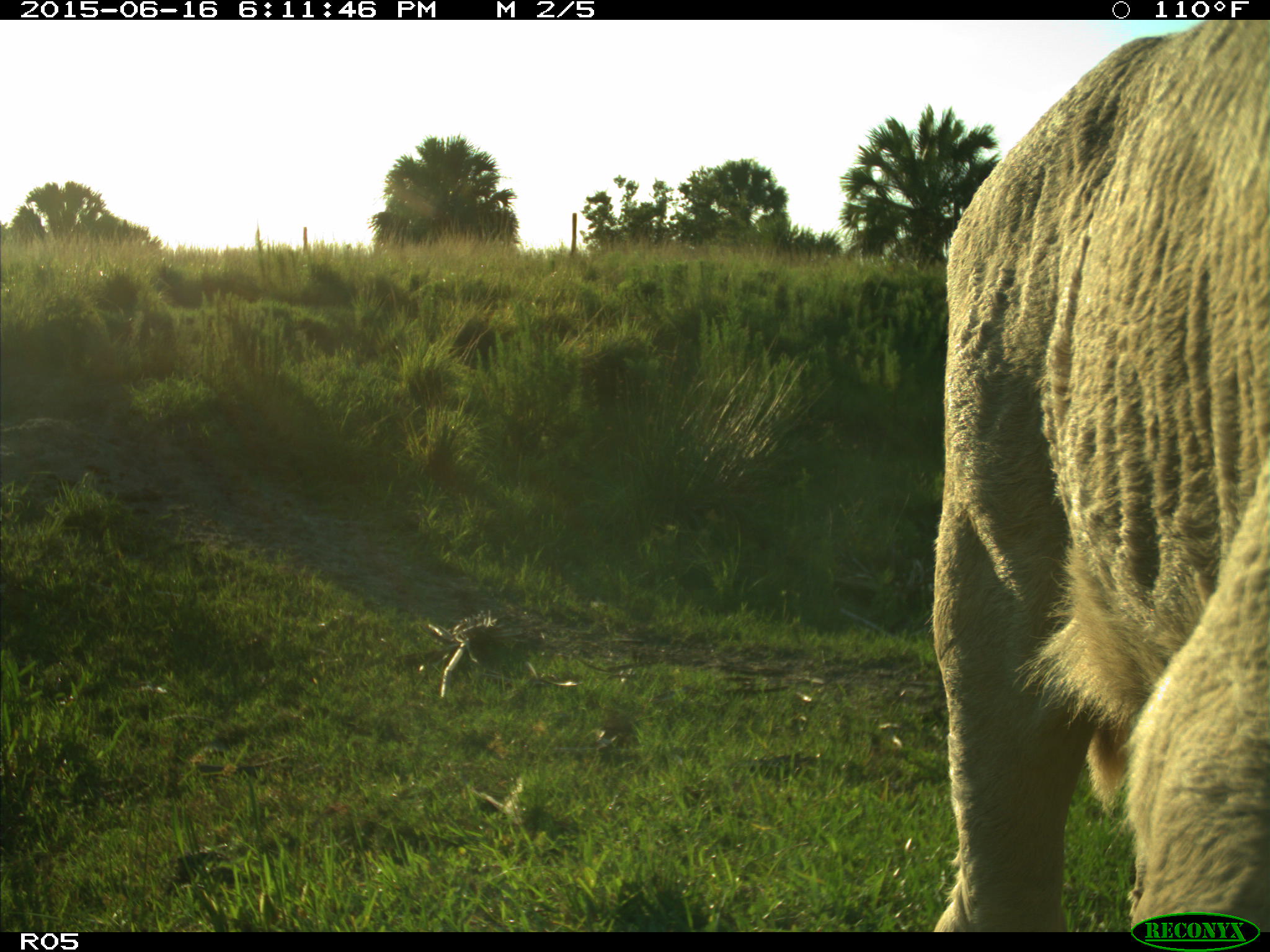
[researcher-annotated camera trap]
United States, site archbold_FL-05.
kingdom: Animalia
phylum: Chordata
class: Mammalia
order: Artiodactyla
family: Bovidae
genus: Bos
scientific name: Bos taurus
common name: domestic cow